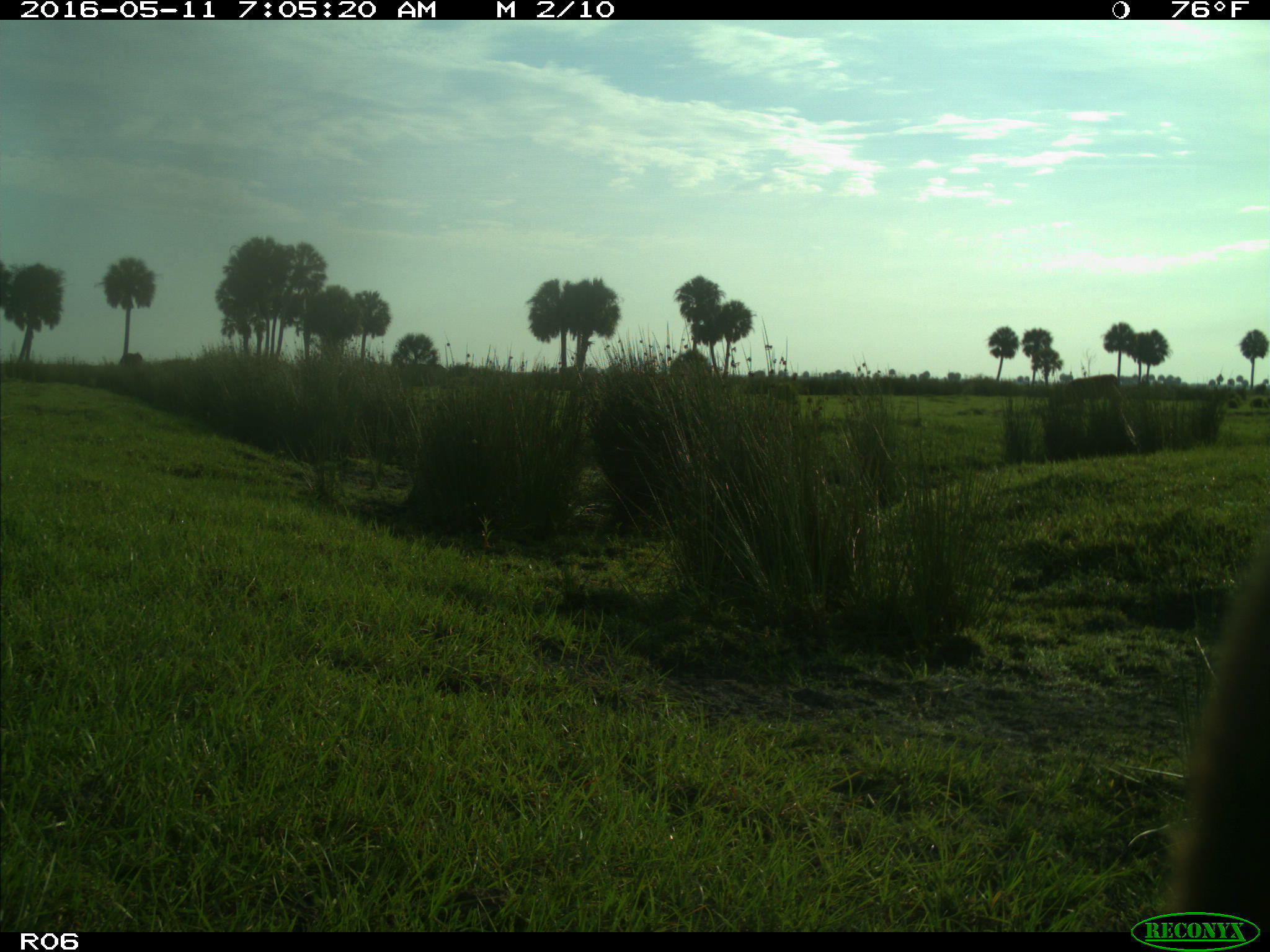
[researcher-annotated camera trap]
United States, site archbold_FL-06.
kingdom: Animalia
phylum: Chordata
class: Mammalia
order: Artiodactyla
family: Bovidae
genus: Bos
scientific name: Bos taurus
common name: domestic cow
Bos taurus (domestic cow).